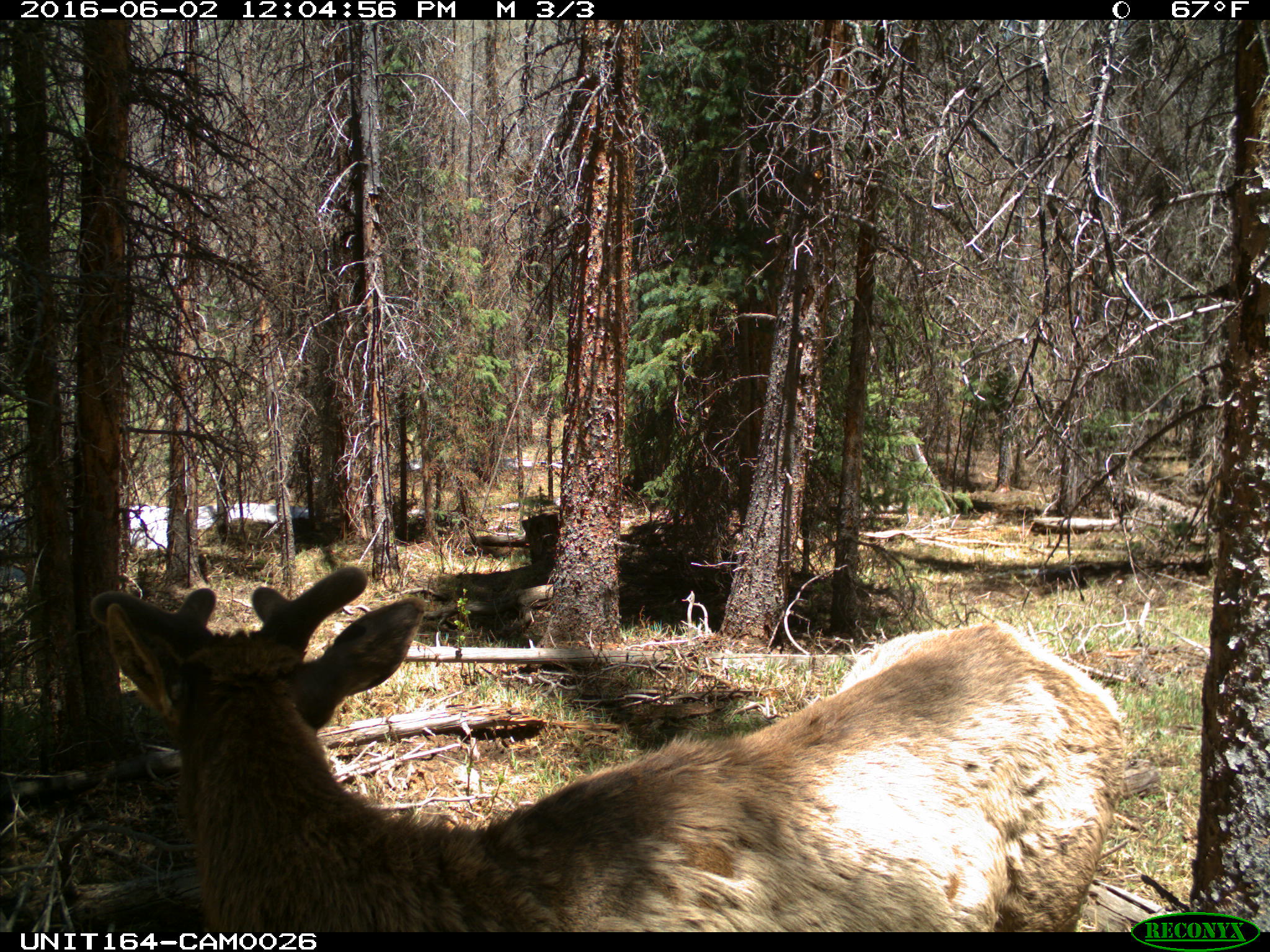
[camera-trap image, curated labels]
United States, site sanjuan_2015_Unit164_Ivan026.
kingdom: Animalia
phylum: Chordata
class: Mammalia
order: Artiodactyla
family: Cervidae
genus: Cervus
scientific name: Cervus elaphus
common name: red deer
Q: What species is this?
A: Cervus elaphus (red deer).